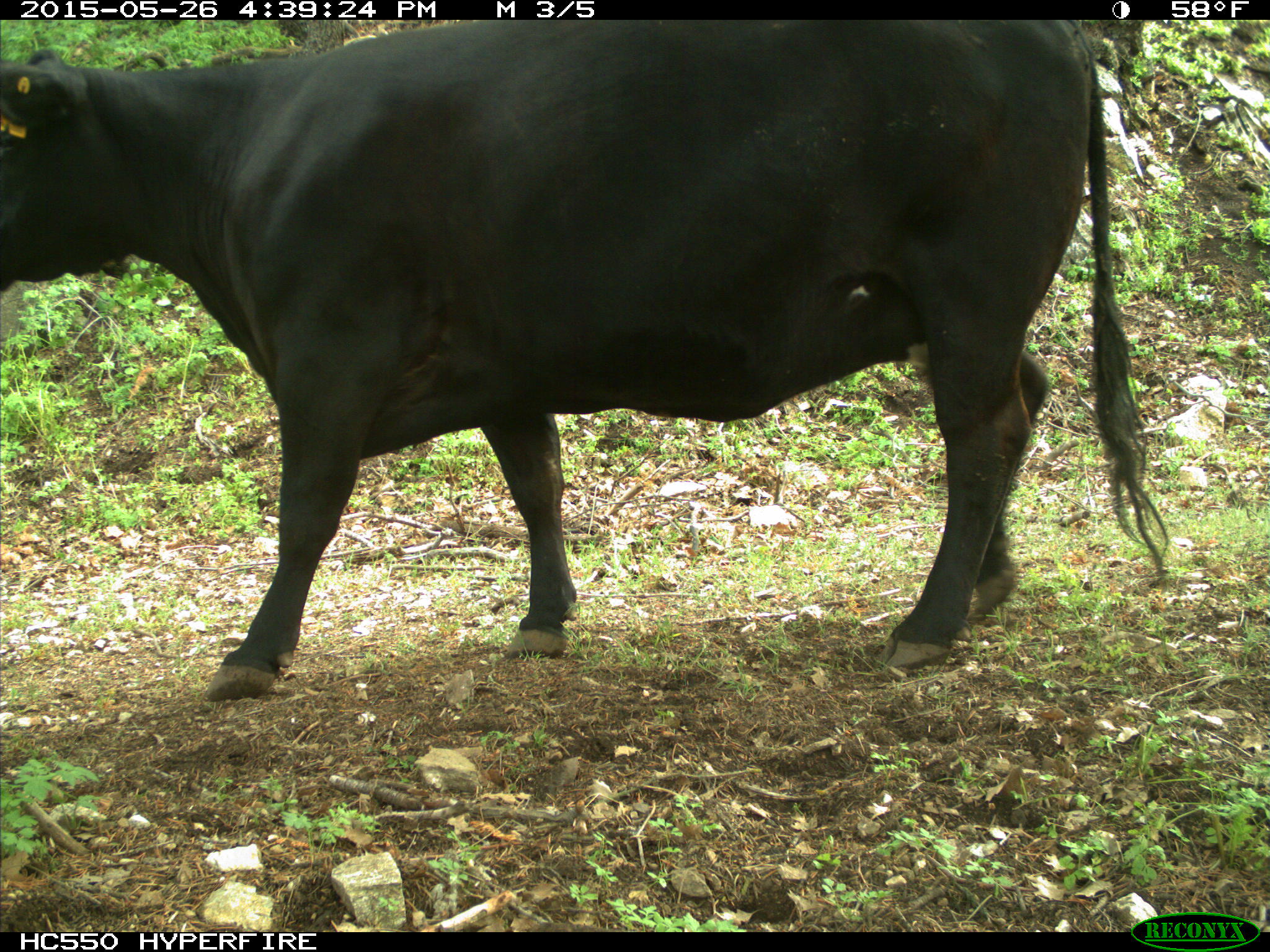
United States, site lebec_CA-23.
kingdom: Animalia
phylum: Chordata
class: Mammalia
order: Artiodactyla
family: Bovidae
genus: Bos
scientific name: Bos taurus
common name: domestic cow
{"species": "Bos taurus (domestic cow)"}